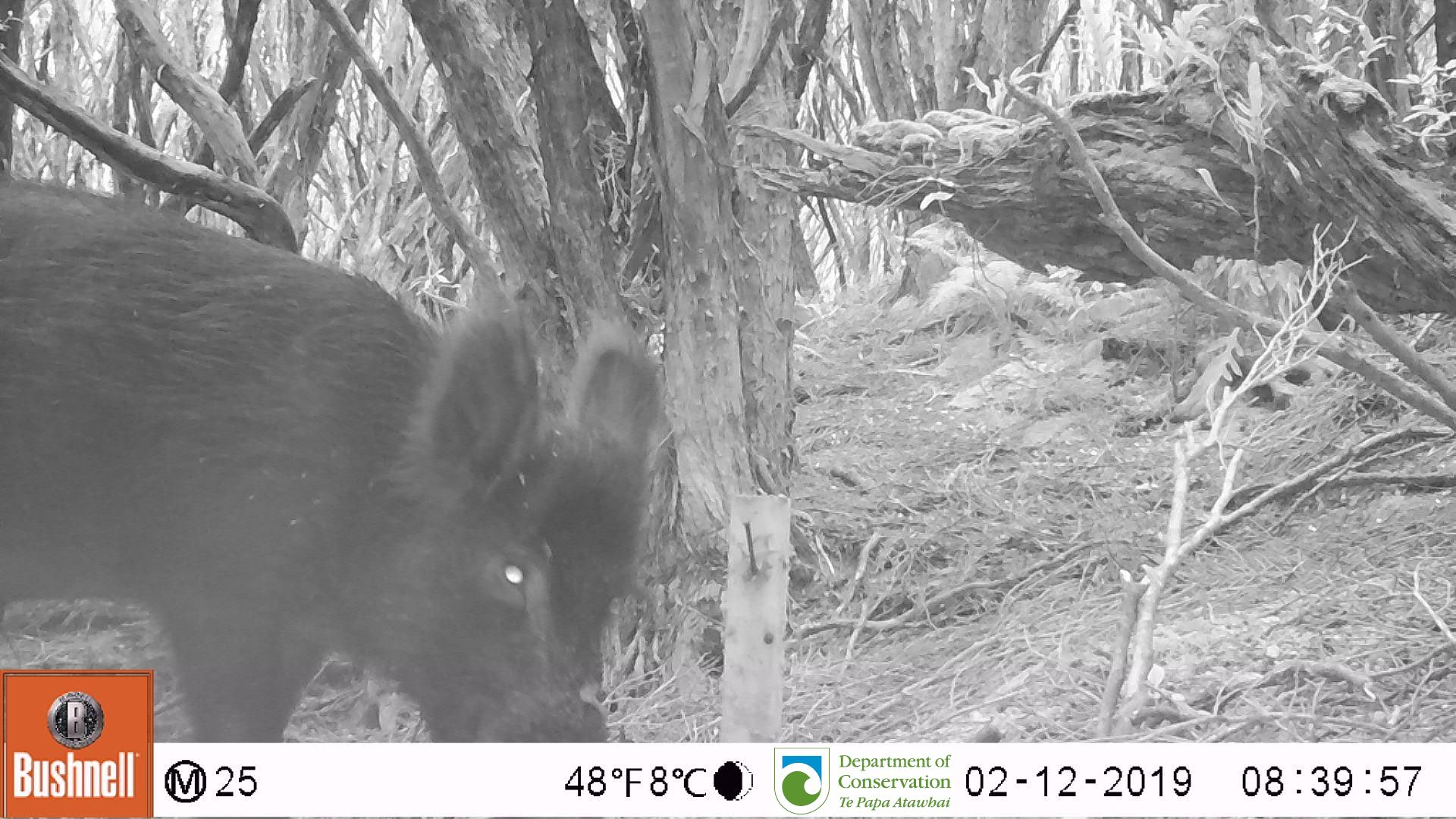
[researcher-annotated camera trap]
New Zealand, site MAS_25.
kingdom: Animalia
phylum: Chordata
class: Mammalia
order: Artiodactyla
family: Suidae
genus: Sus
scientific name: Sus scrofa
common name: pig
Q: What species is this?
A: Pig (Sus scrofa).